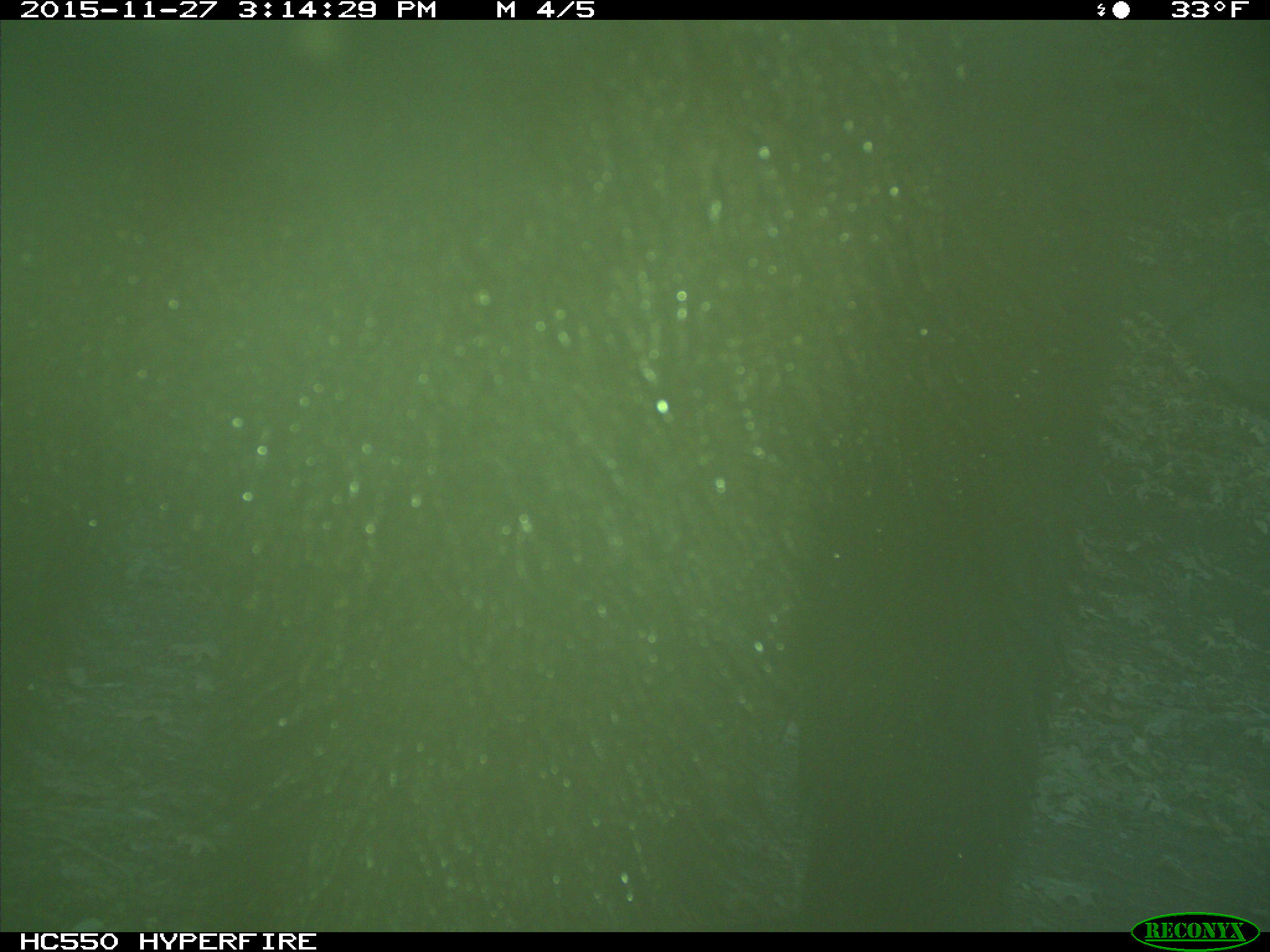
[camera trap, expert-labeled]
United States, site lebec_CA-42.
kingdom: Animalia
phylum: Chordata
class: Mammalia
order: Carnivora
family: Ursidae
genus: Ursus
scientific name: Ursus americanus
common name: american black bear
Ursus americanus (american black bear).